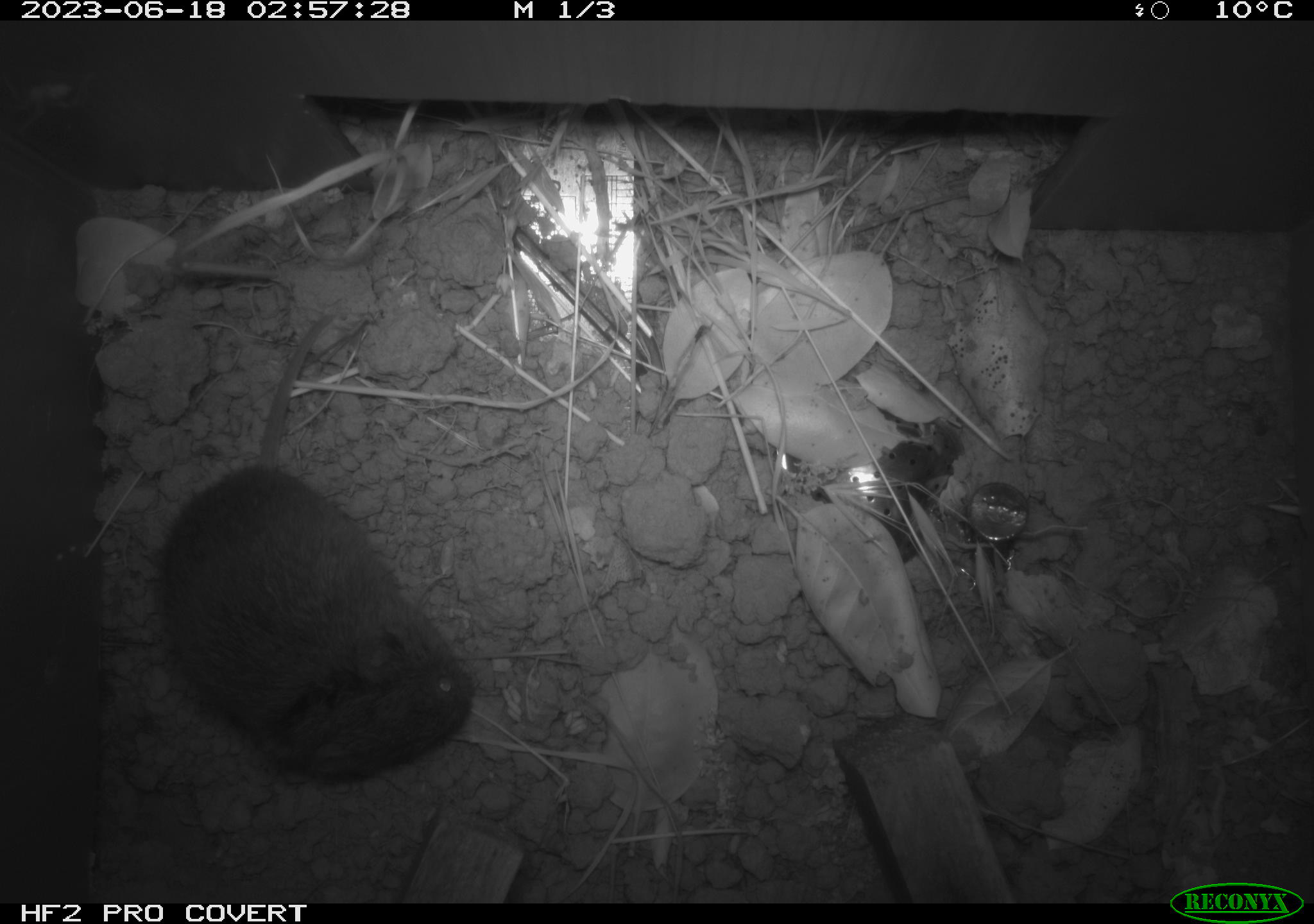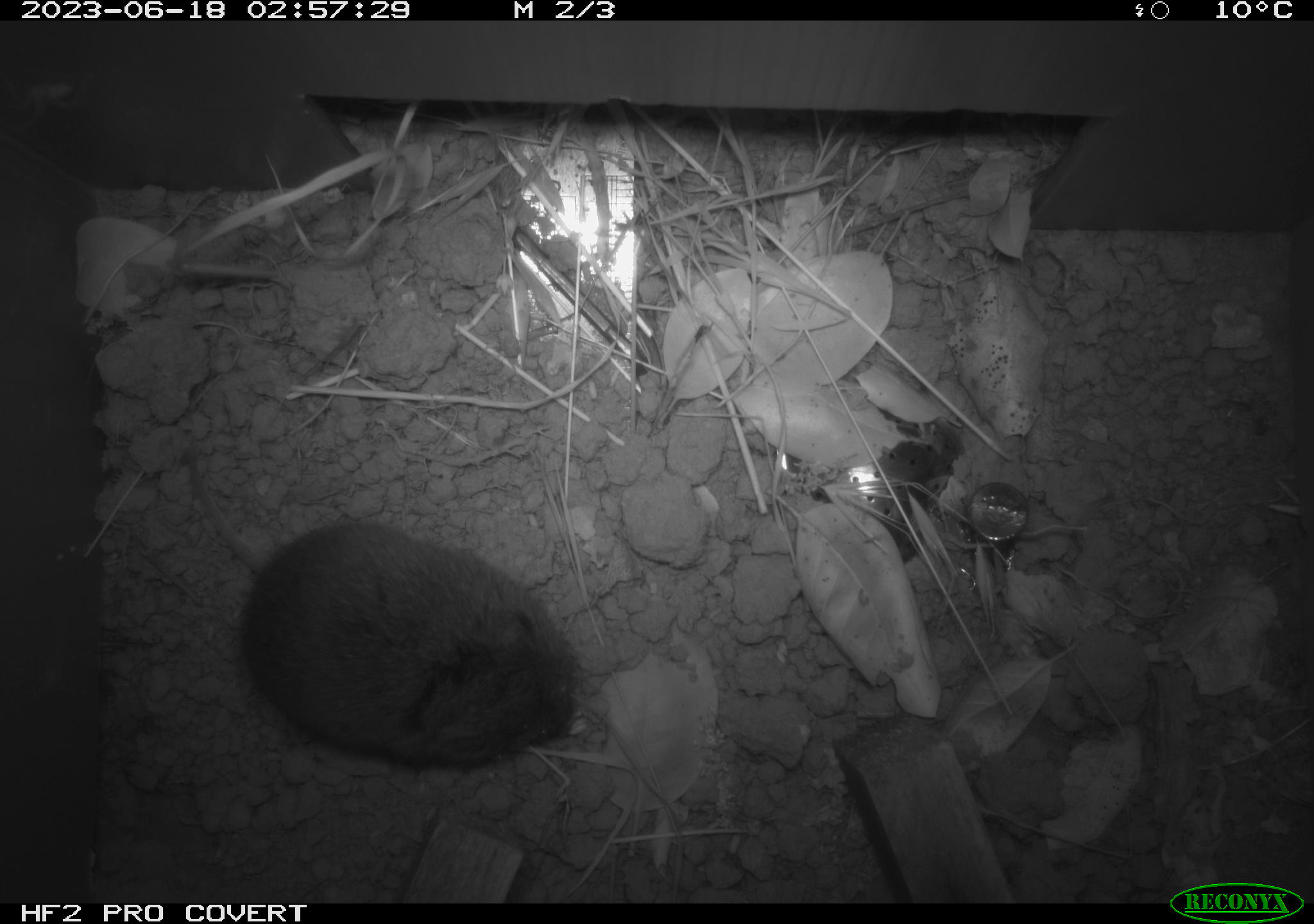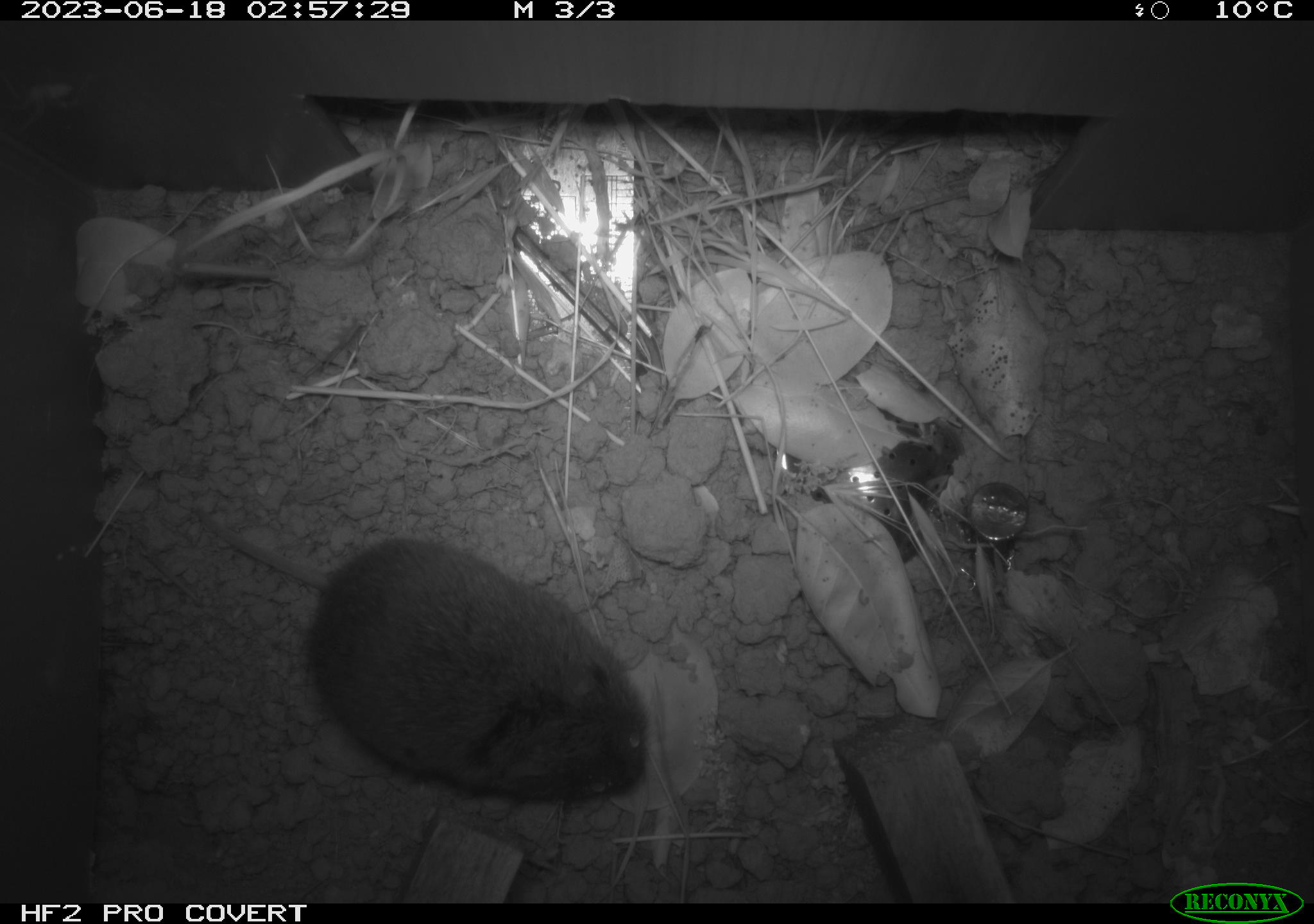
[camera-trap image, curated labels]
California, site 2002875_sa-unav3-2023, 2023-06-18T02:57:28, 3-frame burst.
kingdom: Animalia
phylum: Chordata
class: Mammalia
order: Rodentia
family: Cricetidae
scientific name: Arvicolinae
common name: voles, lemmings, and muskrats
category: arvicolinae subfamily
Arvicolinae subfamily (voles, lemmings, and muskrats) (Arvicolinae).